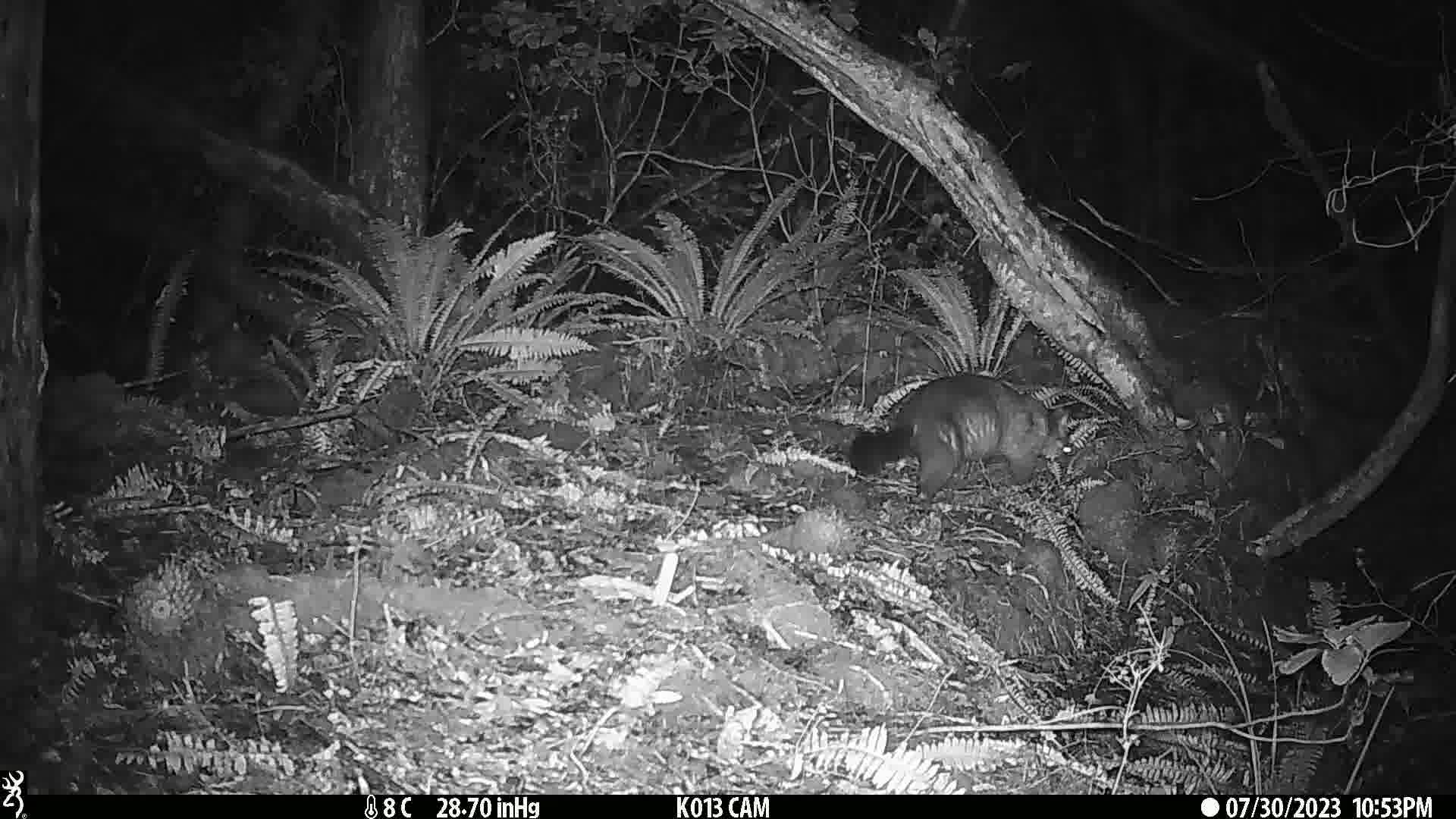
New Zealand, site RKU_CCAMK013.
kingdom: Animalia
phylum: Chordata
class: Mammalia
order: Diprotodontia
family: Phalangeridae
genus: Trichosurus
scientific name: Trichosurus vulpecula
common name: common brushtail possum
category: possum